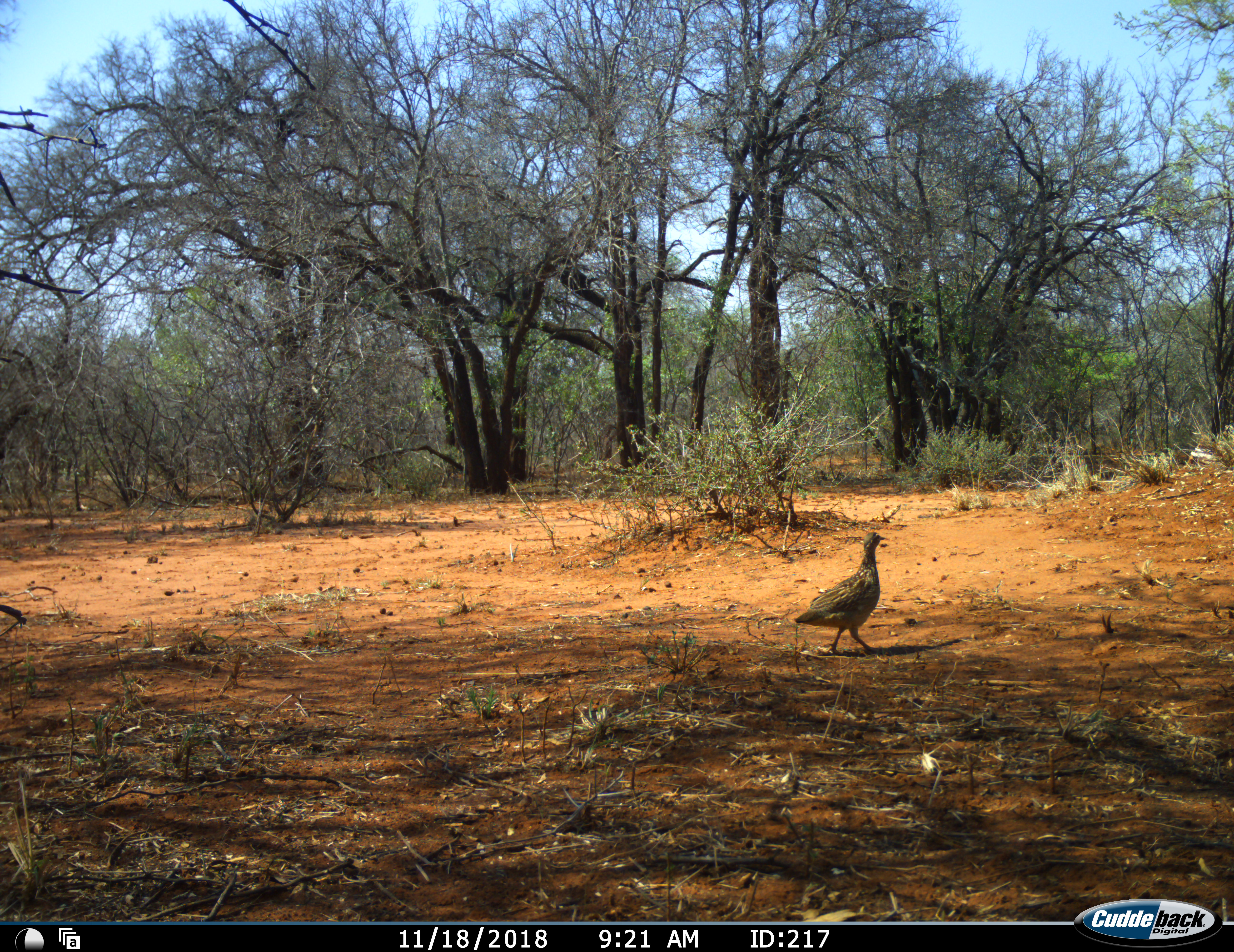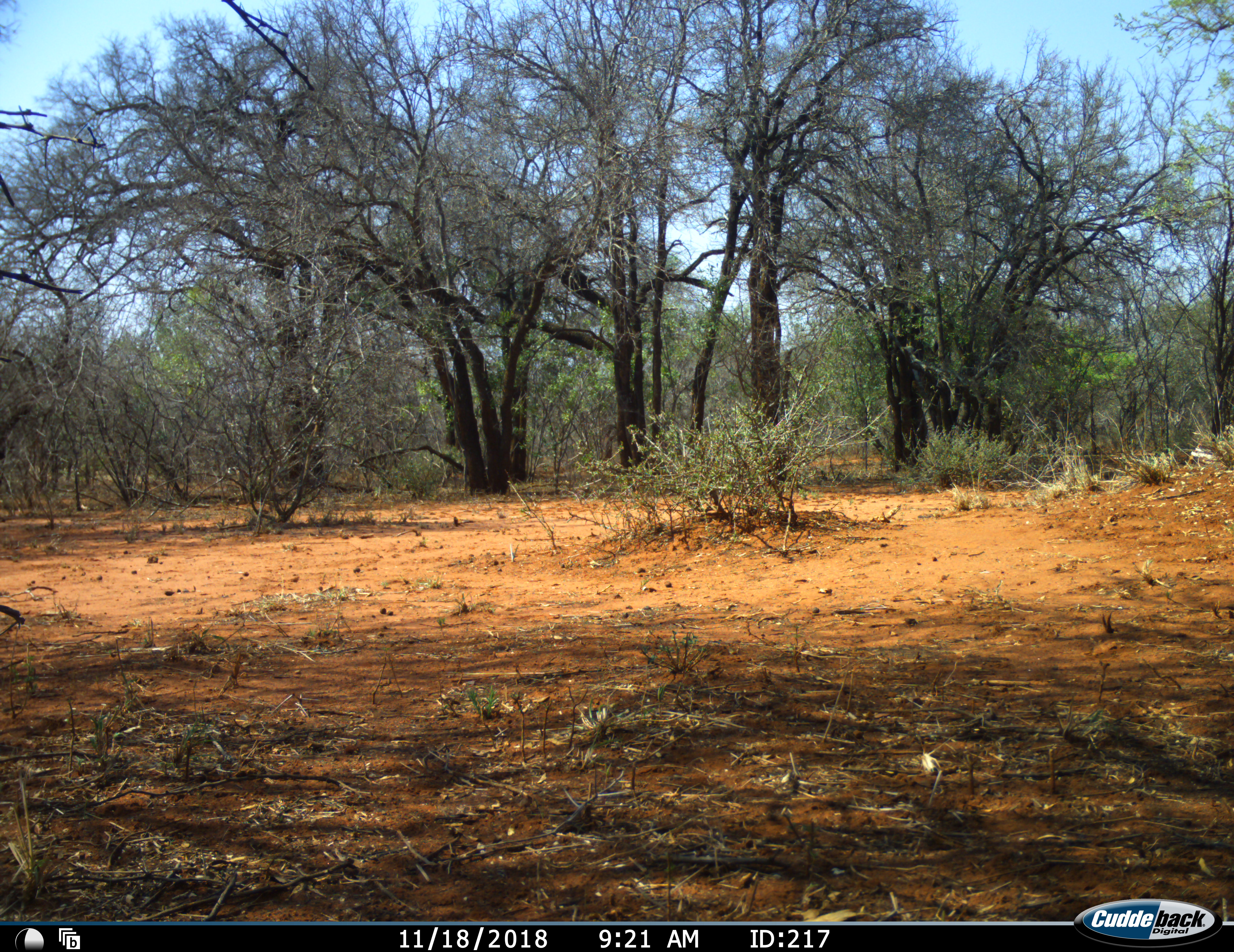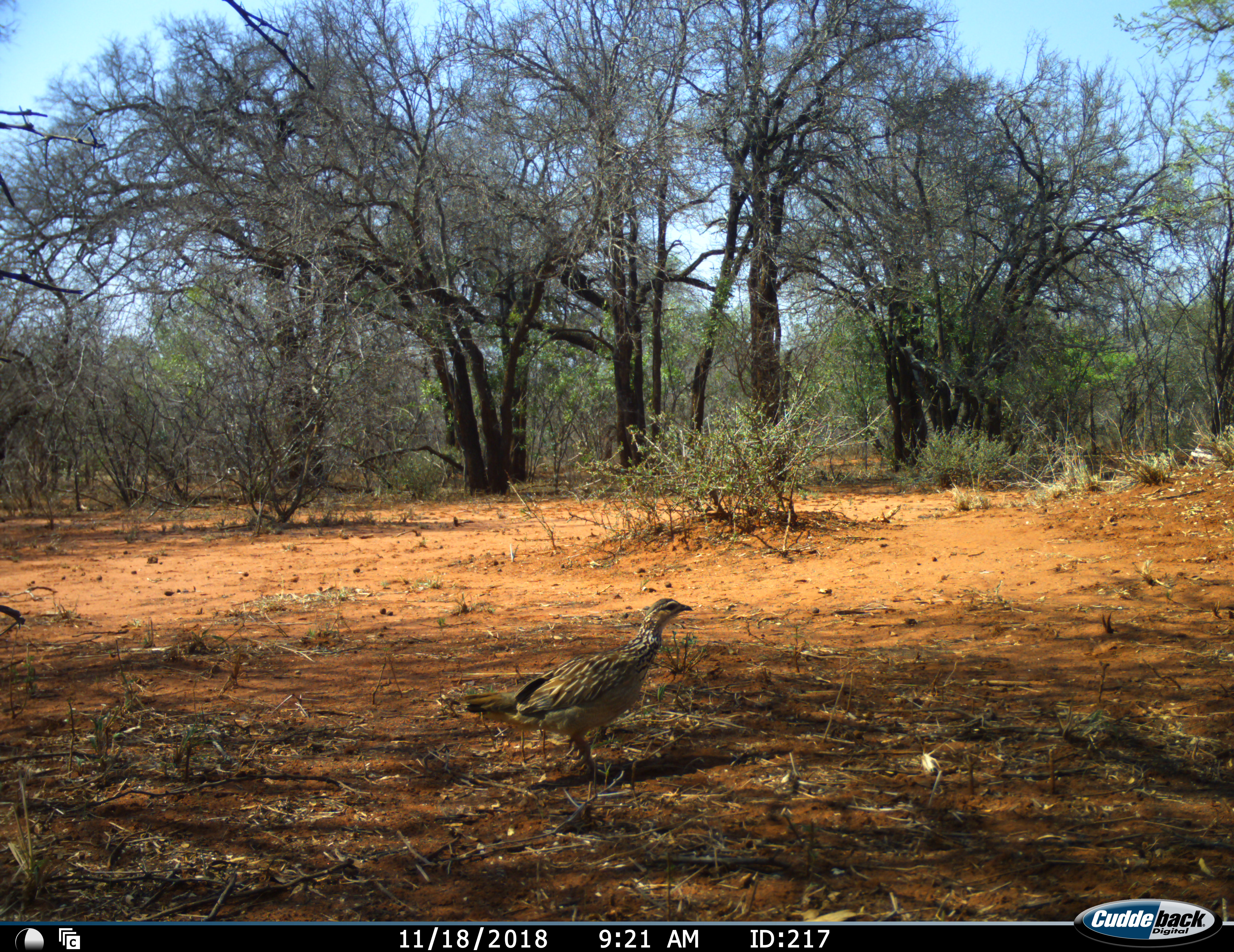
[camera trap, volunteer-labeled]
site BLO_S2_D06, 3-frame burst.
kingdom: Animalia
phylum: Chordata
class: Aves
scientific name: Aves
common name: bird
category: birdother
Birdother (bird) (Aves), count 1. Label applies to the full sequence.